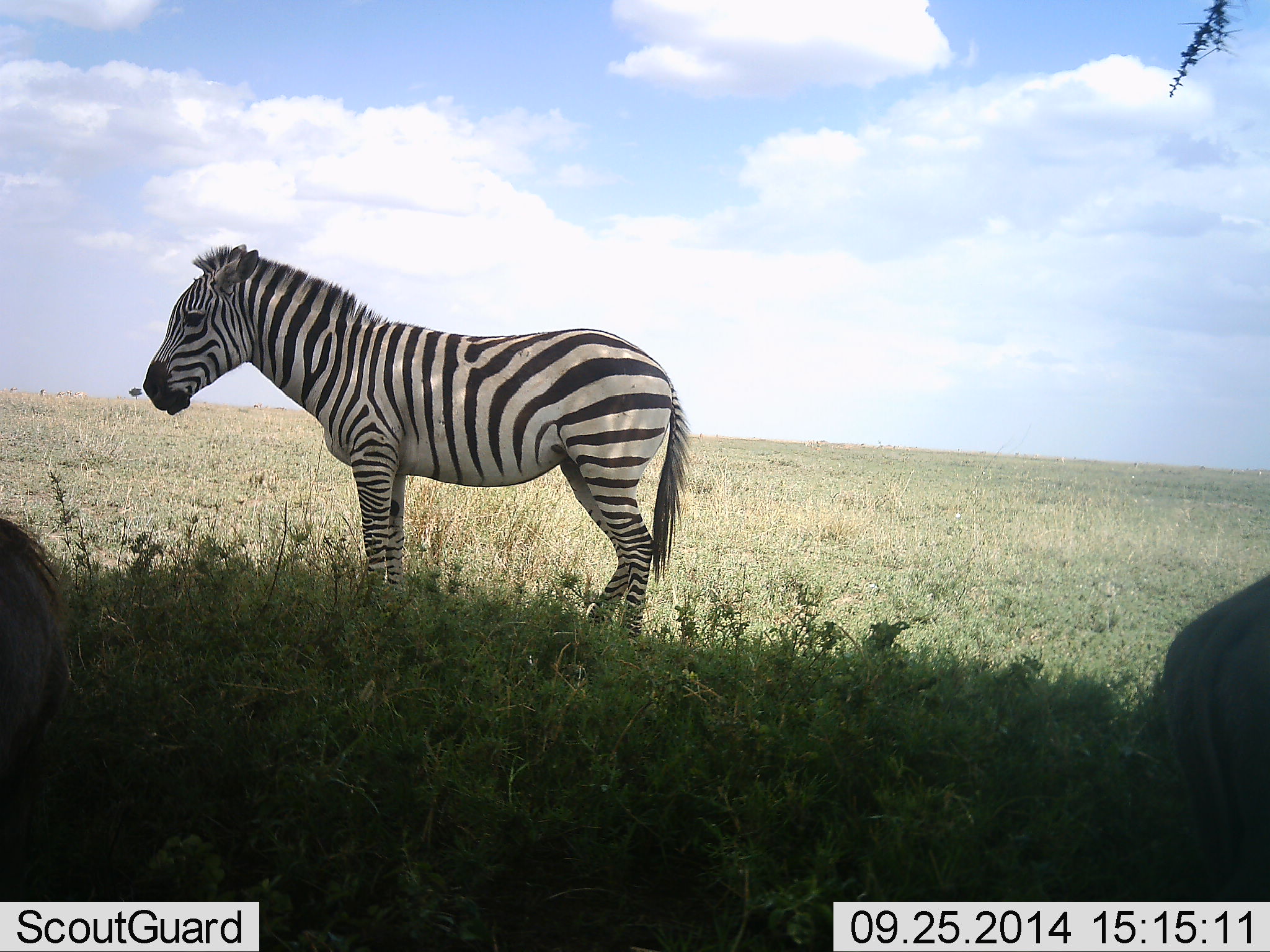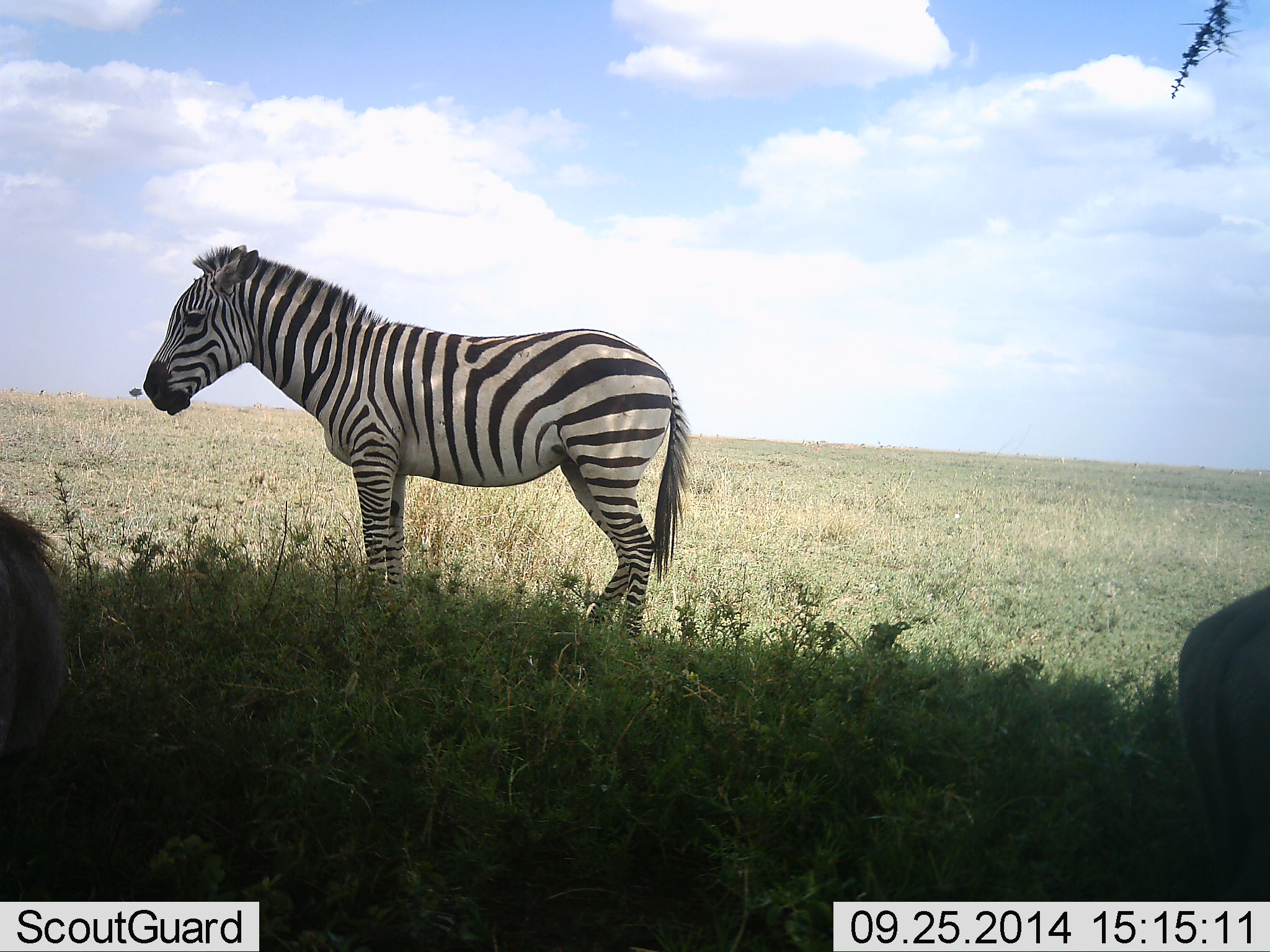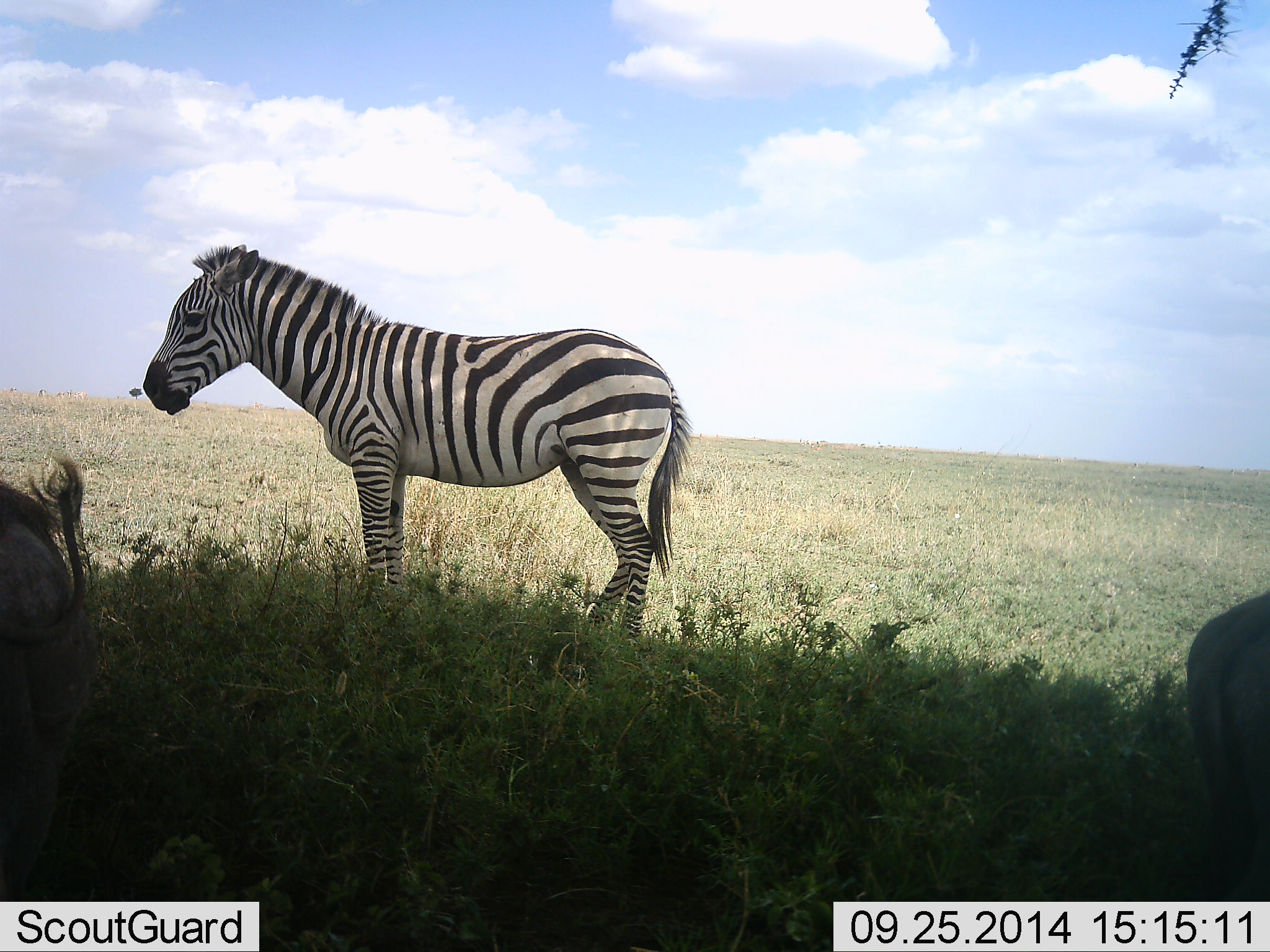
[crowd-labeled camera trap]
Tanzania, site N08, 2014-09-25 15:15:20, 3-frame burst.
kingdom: Animalia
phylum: Chordata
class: Mammalia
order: Perissodactyla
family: Equidae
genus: Equus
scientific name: Equus quagga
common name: plains zebra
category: zebra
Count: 1.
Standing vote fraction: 94%.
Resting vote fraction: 11%.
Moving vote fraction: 0%.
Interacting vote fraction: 0%.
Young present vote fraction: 0%.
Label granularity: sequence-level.